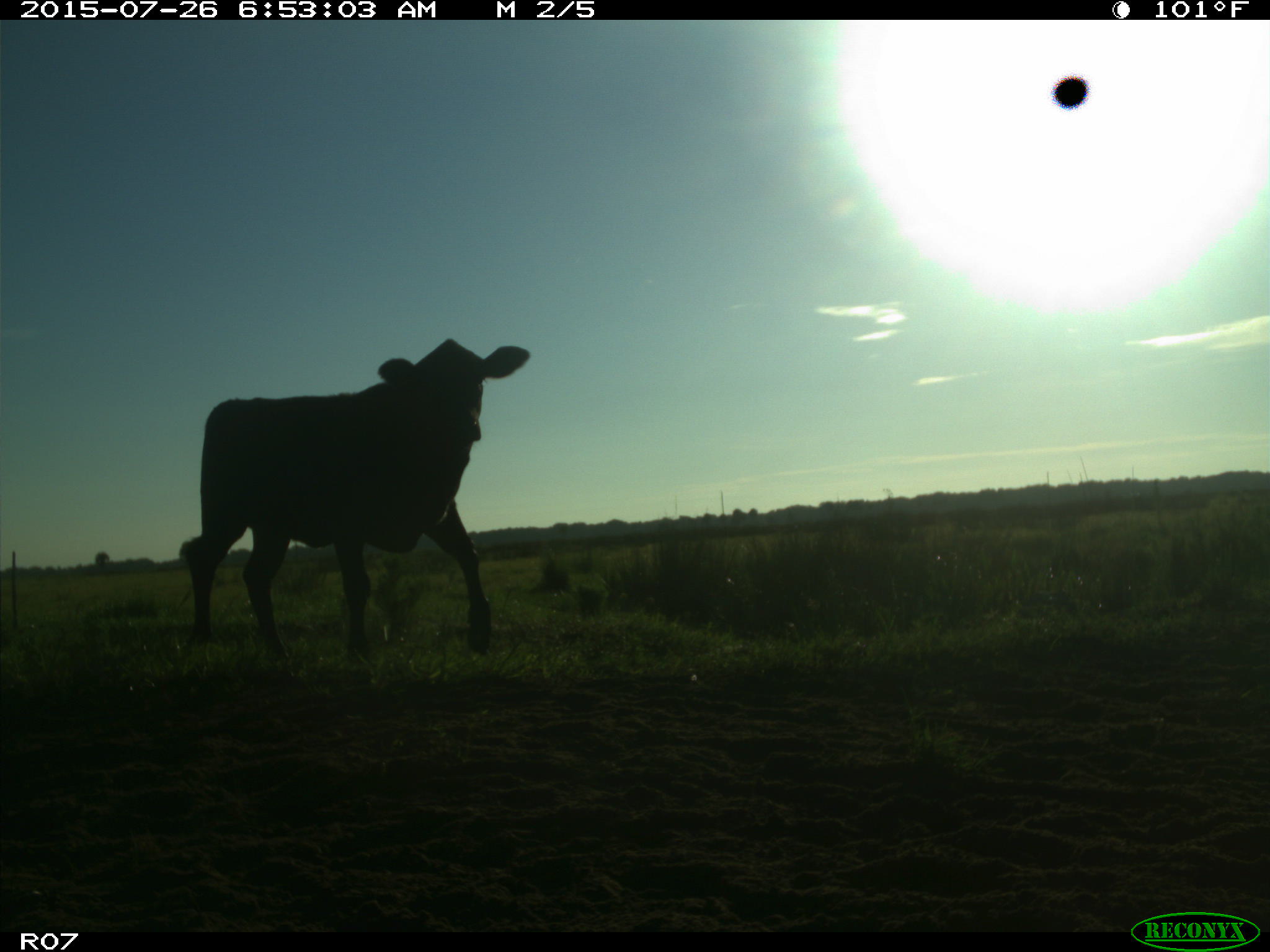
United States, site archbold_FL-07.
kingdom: Animalia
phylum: Chordata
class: Mammalia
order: Artiodactyla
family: Bovidae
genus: Bos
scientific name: Bos taurus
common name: domestic cow